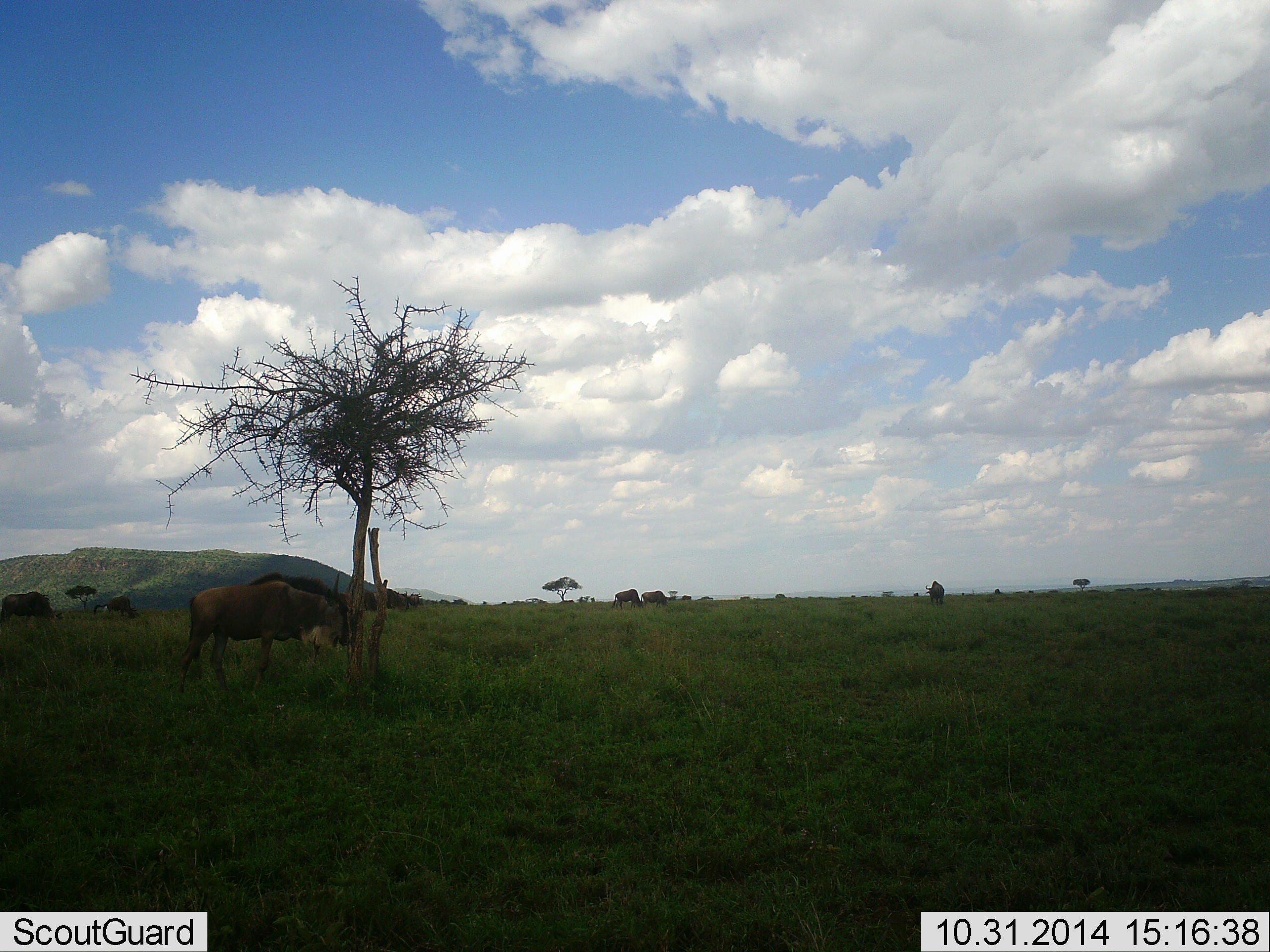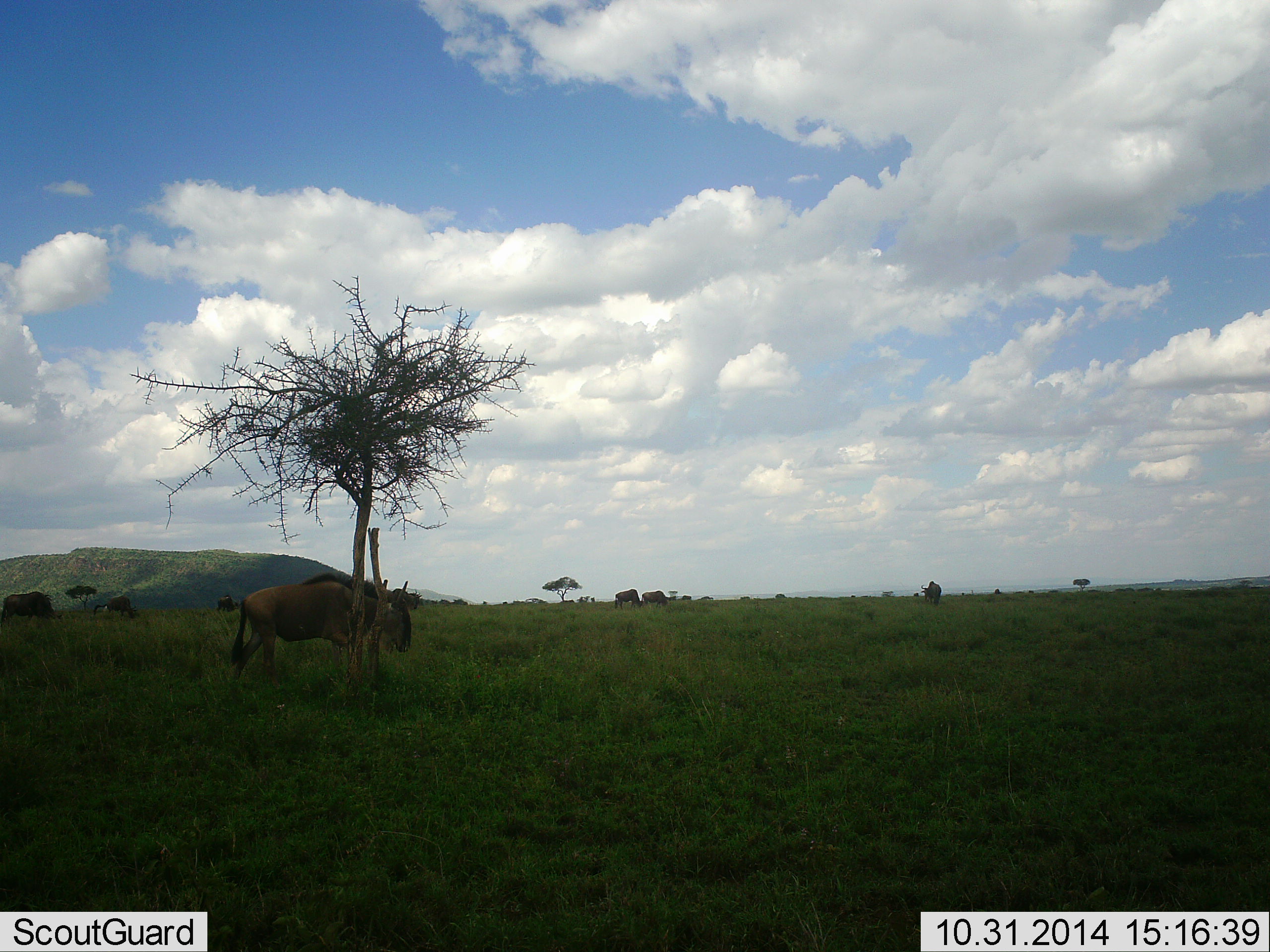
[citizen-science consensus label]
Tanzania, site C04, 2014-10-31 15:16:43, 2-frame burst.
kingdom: Animalia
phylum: Chordata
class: Mammalia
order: Artiodactyla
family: Bovidae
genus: Connochaetes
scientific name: Connochaetes taurinus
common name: blue wildebeest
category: wildebeest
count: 4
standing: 50%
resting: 0%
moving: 50%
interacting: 0%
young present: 0%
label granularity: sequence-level